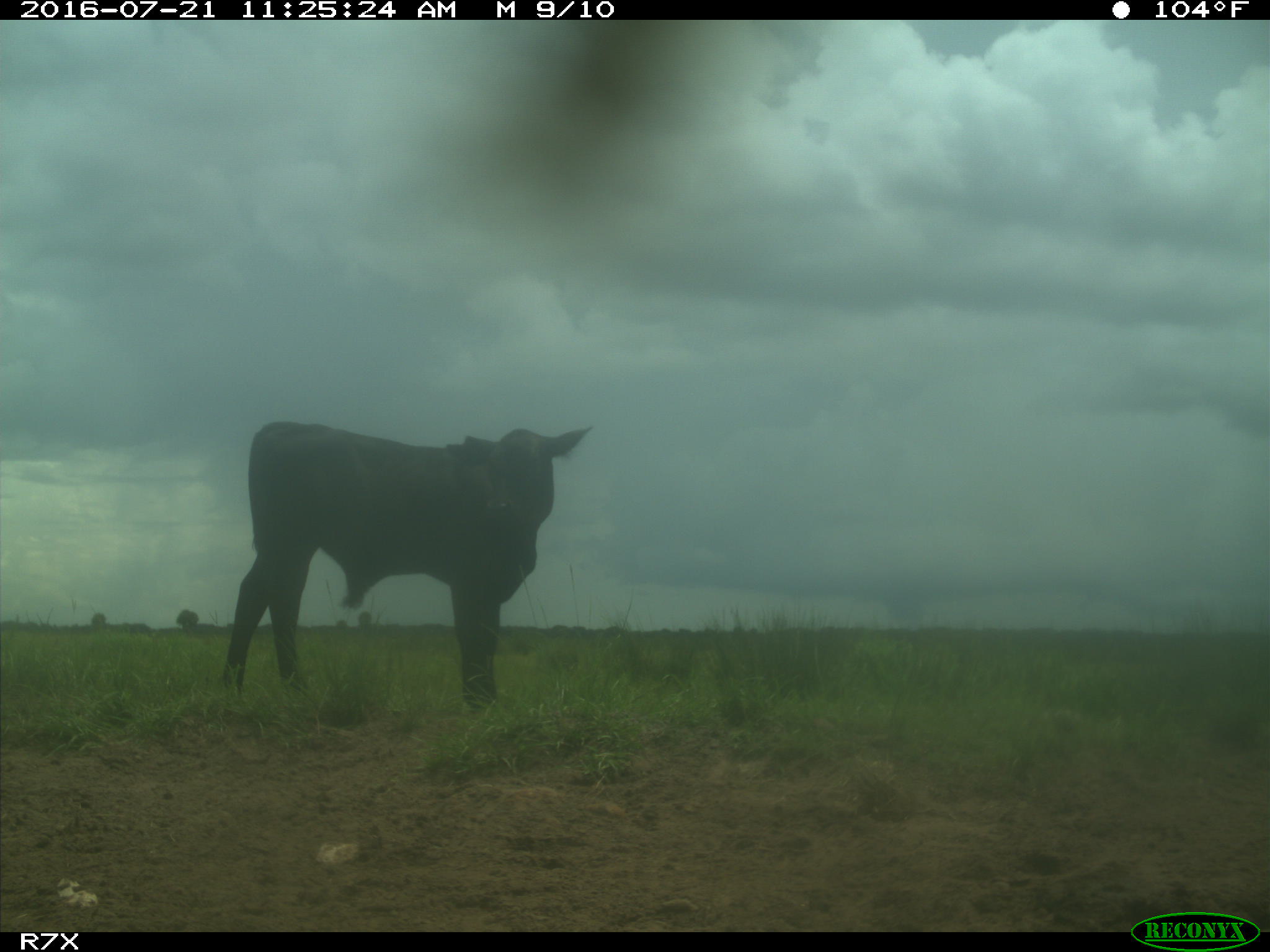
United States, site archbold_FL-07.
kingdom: Animalia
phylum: Chordata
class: Mammalia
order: Artiodactyla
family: Bovidae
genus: Bos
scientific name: Bos taurus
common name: domestic cow